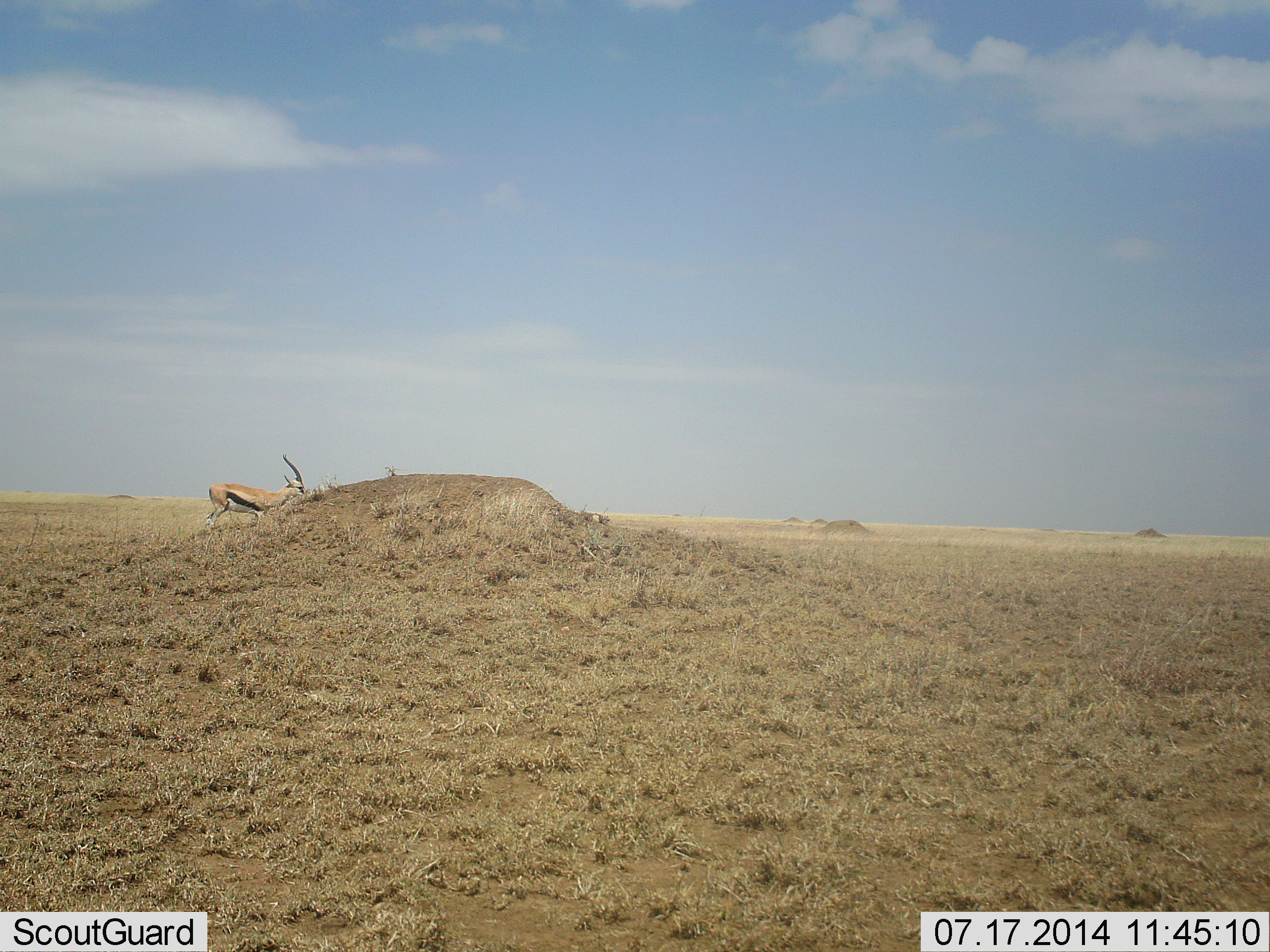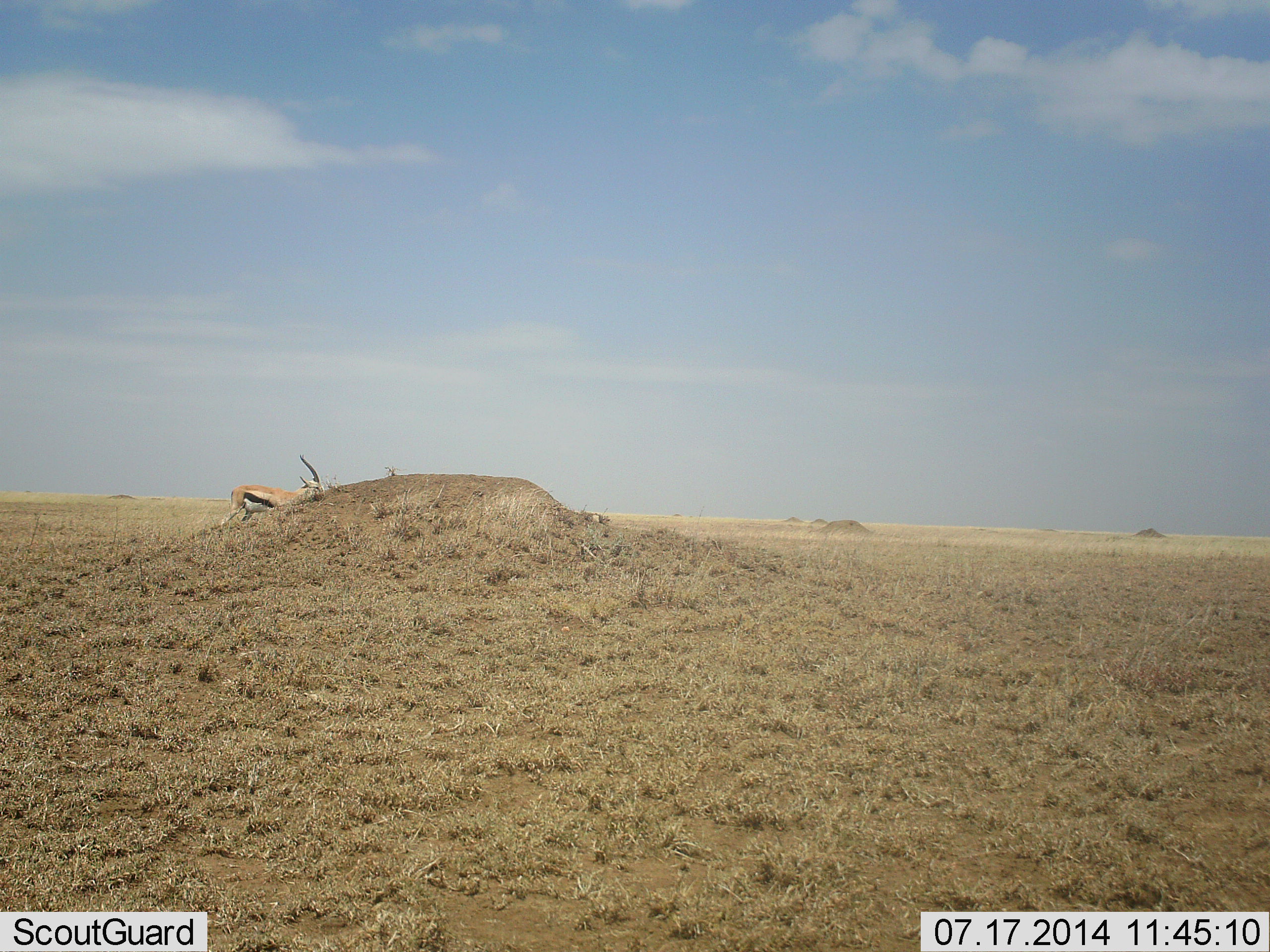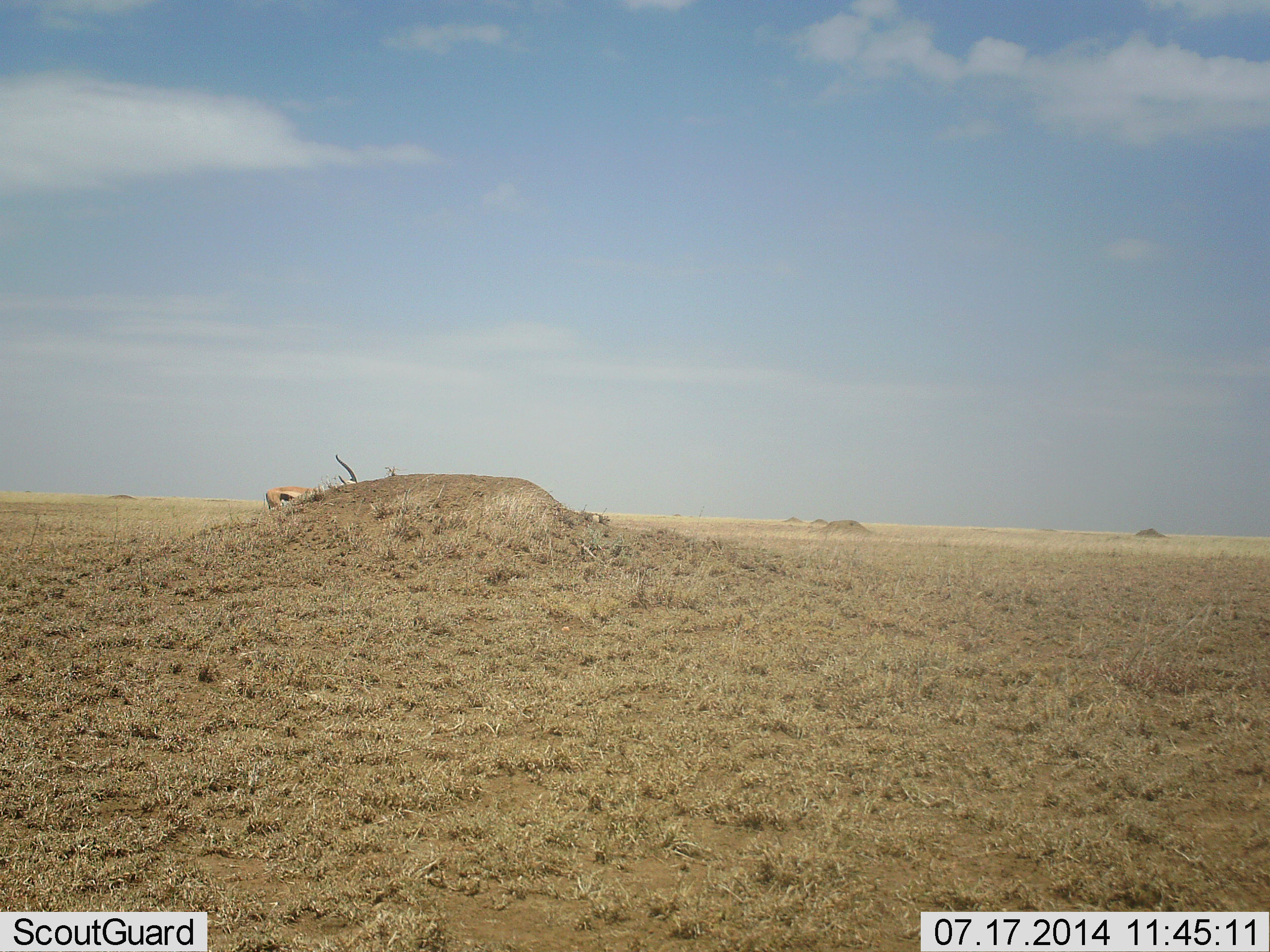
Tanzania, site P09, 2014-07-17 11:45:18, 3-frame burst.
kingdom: Animalia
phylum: Chordata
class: Mammalia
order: Artiodactyla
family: Bovidae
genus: Eudorcas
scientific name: Eudorcas thomsonii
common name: thomson's gazelle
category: gazellethomsons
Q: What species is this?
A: Gazellethomsons (thomson's gazelle) (Eudorcas thomsonii).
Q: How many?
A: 1.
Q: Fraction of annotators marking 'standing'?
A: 20%.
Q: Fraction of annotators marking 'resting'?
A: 0%.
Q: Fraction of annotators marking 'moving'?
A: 80%.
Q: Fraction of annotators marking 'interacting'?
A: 0%.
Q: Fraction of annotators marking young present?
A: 0%.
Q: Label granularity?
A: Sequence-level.